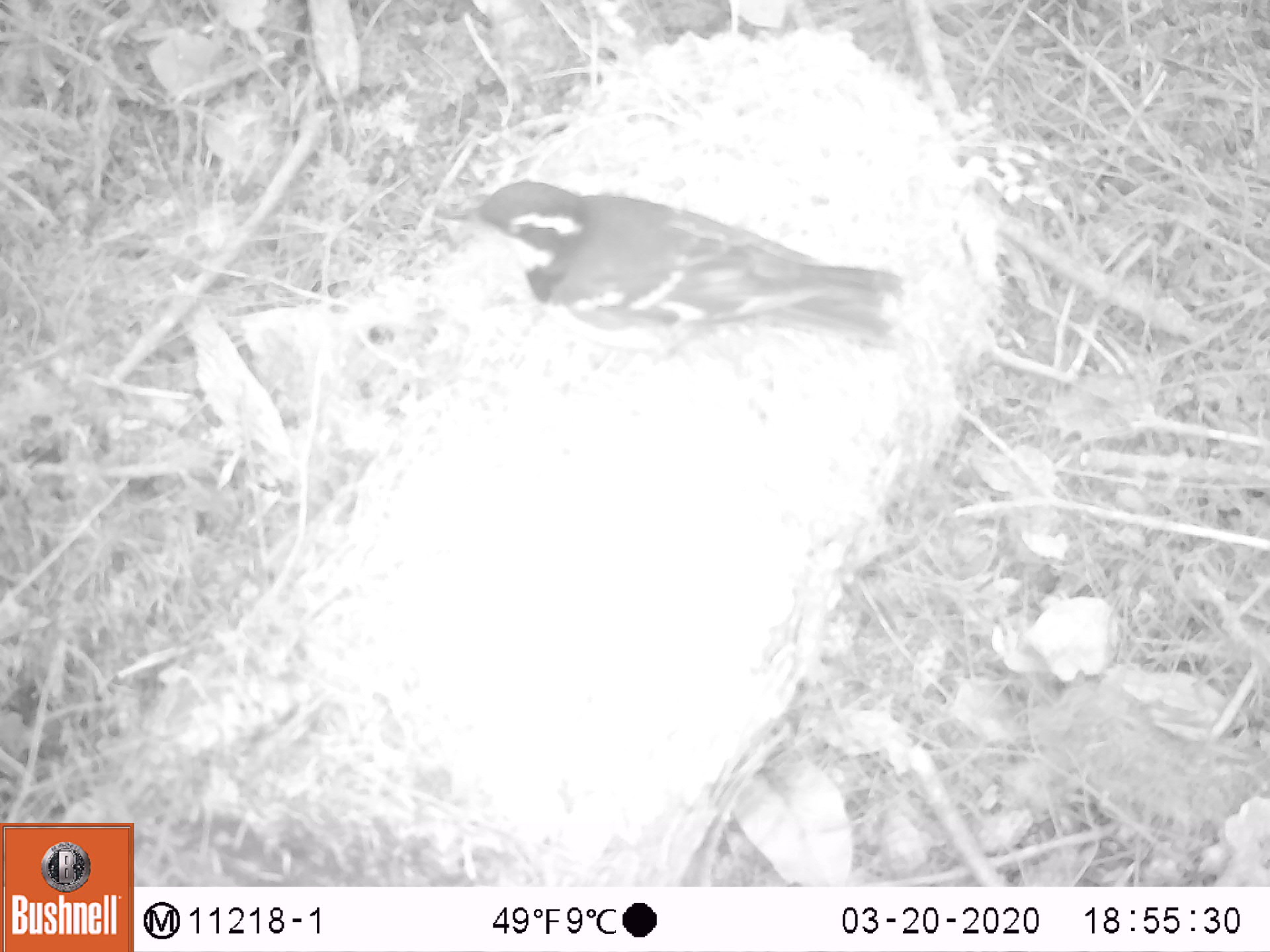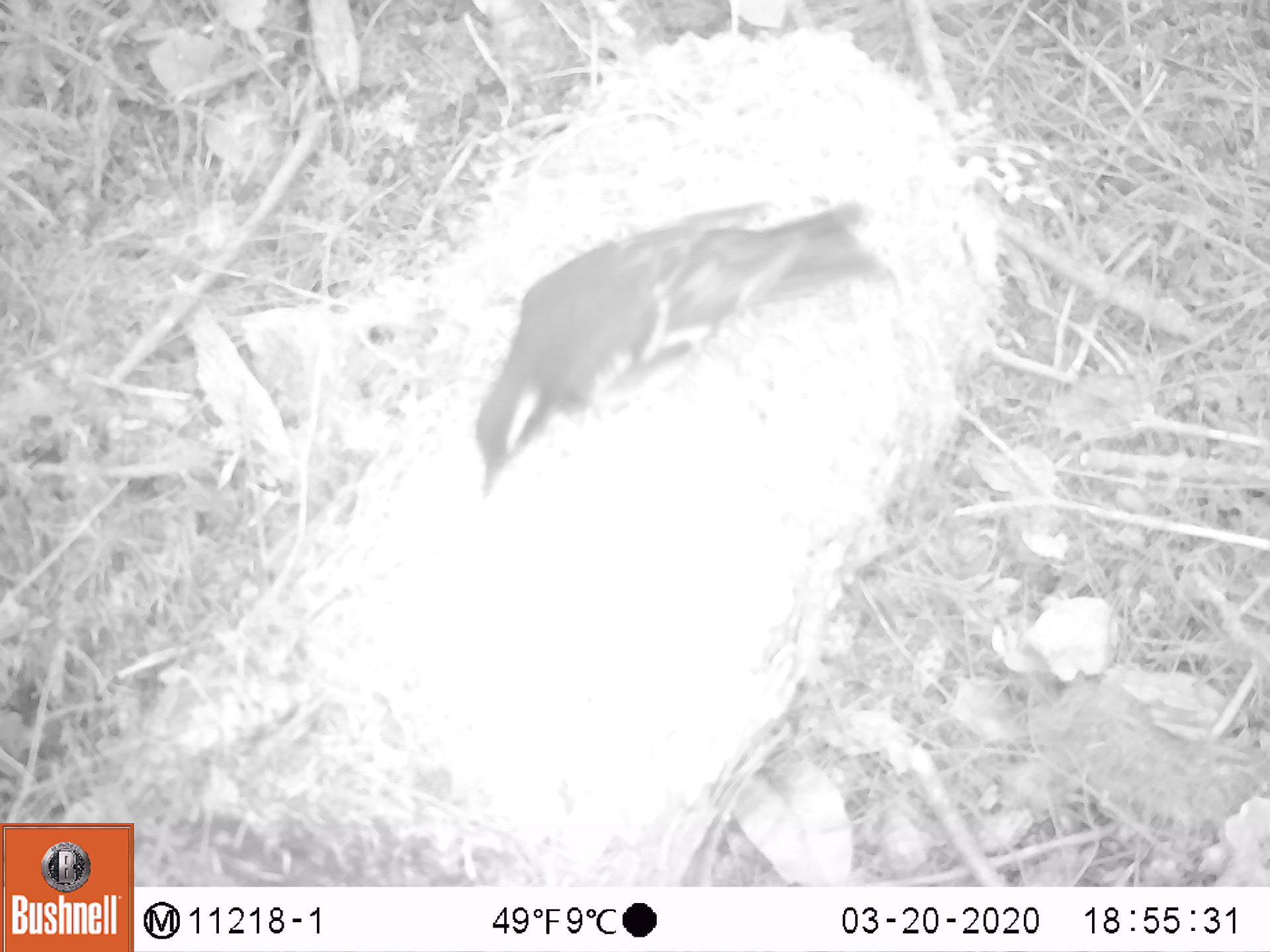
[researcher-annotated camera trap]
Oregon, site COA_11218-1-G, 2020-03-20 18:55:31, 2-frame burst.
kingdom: Animalia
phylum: Chordata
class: Aves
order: Passeriformes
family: Turdidae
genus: Ixoreus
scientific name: Ixoreus naevius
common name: varied thrush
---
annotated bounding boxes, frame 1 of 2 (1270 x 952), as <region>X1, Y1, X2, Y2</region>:
varied thrush: <region>443, 181, 913, 346</region>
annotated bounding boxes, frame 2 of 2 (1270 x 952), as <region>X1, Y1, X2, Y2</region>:
varied thrush: <region>470, 195, 880, 494</region>